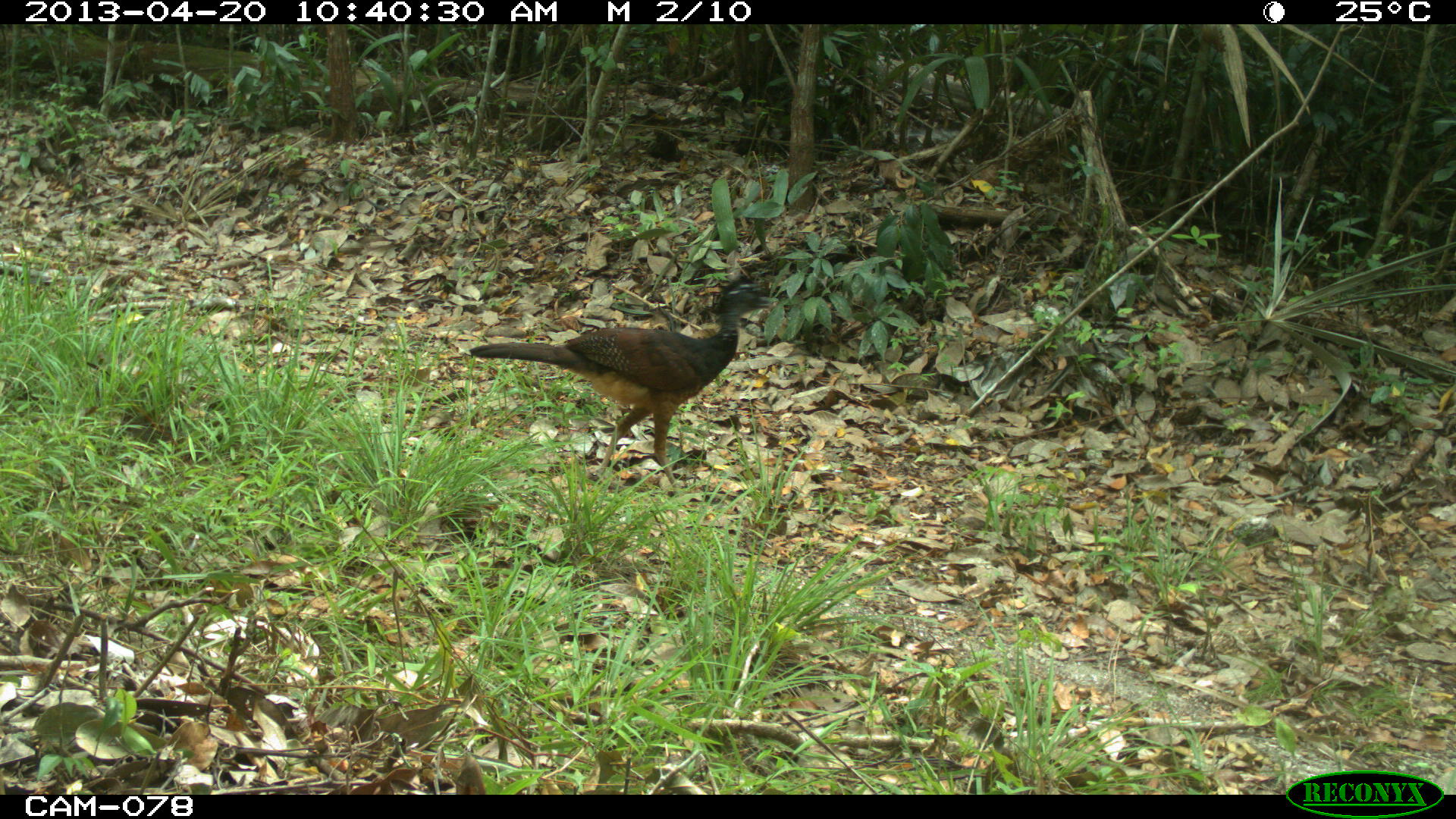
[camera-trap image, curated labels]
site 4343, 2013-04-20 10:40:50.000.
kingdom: Animalia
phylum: Chordata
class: Aves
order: Galliformes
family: Cracidae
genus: Crax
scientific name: Crax rubra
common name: great curassow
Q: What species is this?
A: Crax rubra (great curassow).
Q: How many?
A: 2.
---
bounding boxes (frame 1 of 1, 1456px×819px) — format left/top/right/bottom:
crax rubra: 467/273/782/495